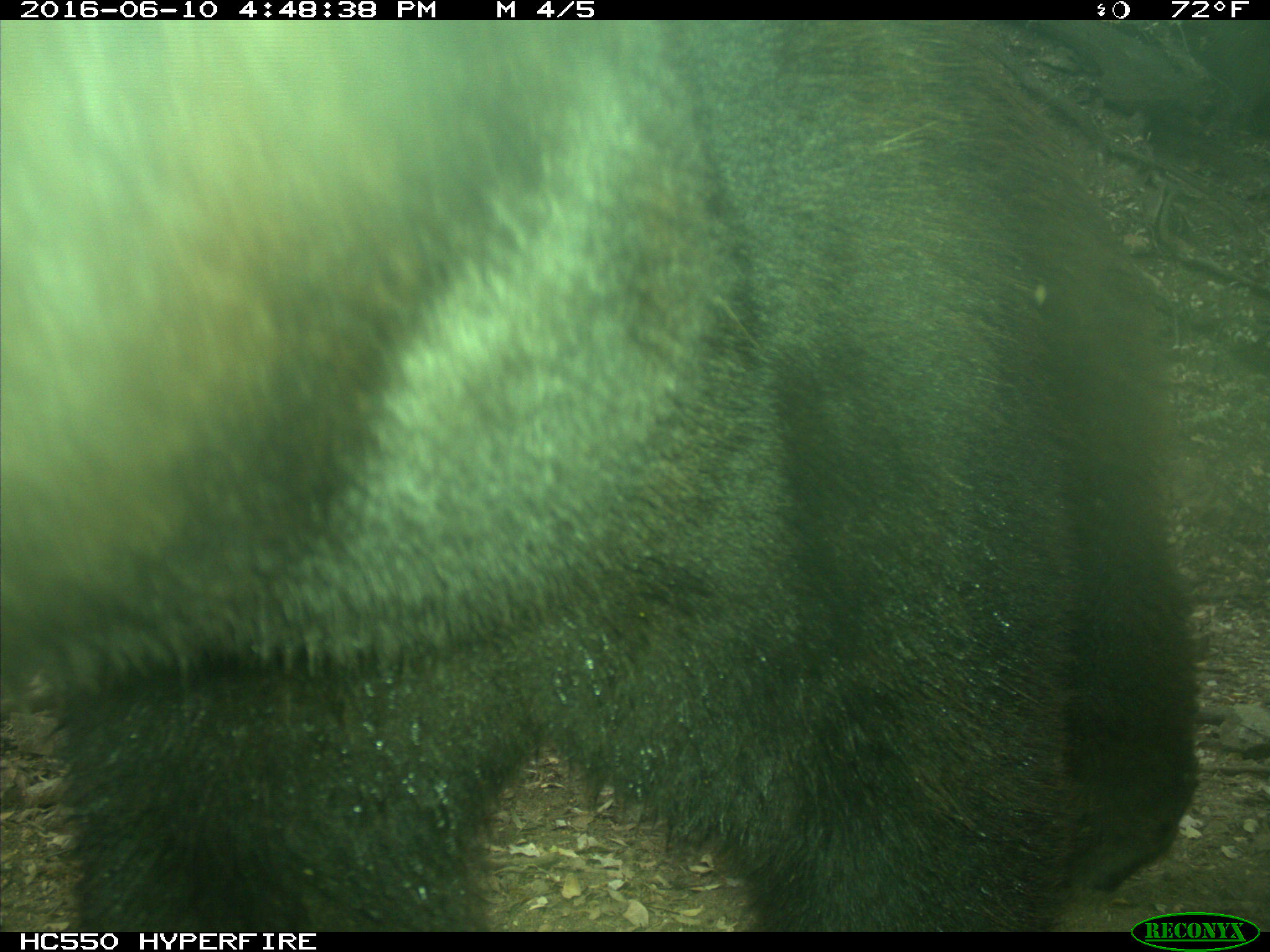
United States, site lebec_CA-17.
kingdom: Animalia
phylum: Chordata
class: Mammalia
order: Carnivora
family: Ursidae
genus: Ursus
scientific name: Ursus americanus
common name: american black bear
Ursus americanus (american black bear).